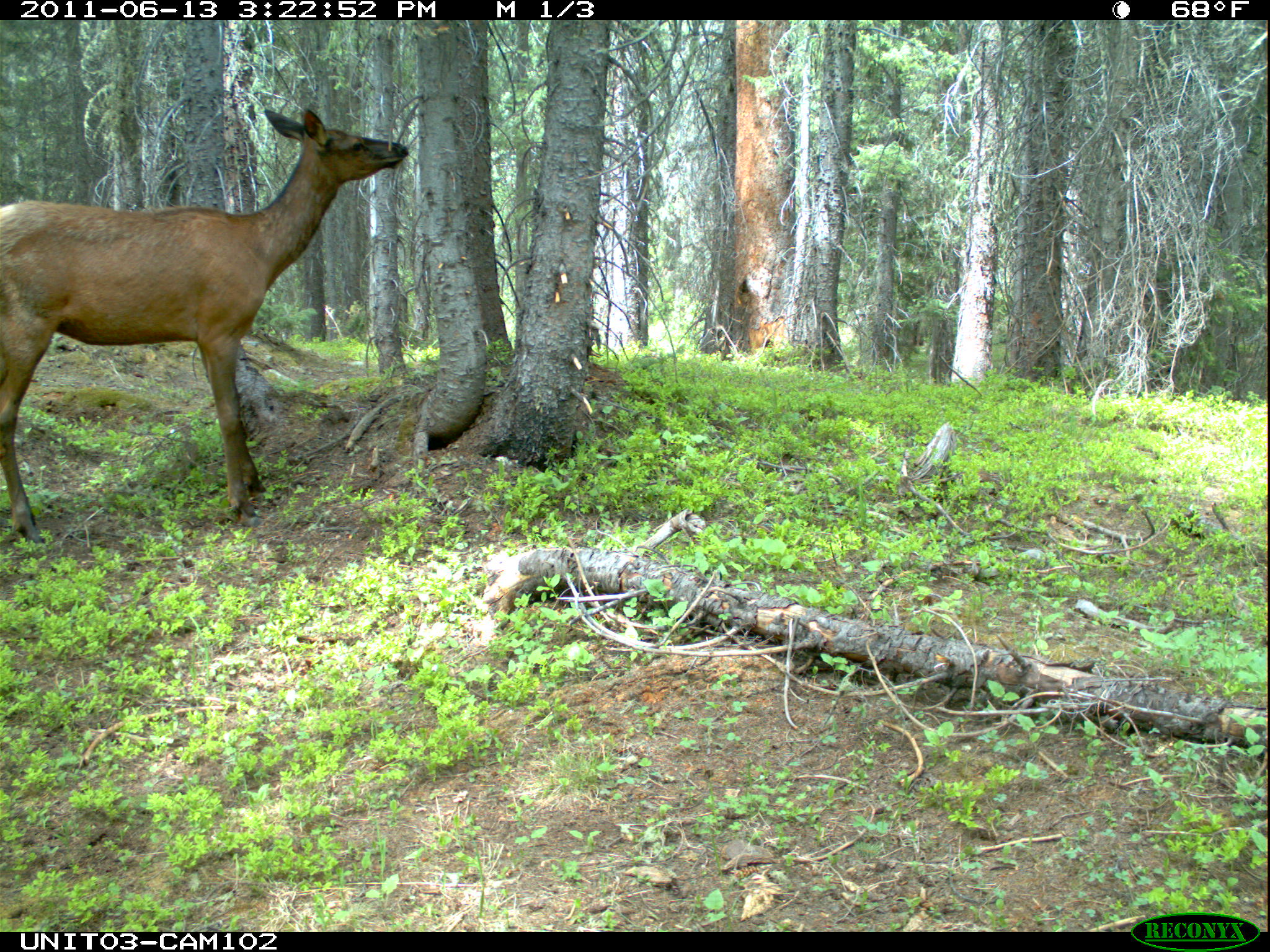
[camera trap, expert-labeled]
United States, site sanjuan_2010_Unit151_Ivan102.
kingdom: Animalia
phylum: Chordata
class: Mammalia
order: Artiodactyla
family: Cervidae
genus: Cervus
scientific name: Cervus elaphus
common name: red deer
Cervus elaphus (red deer).